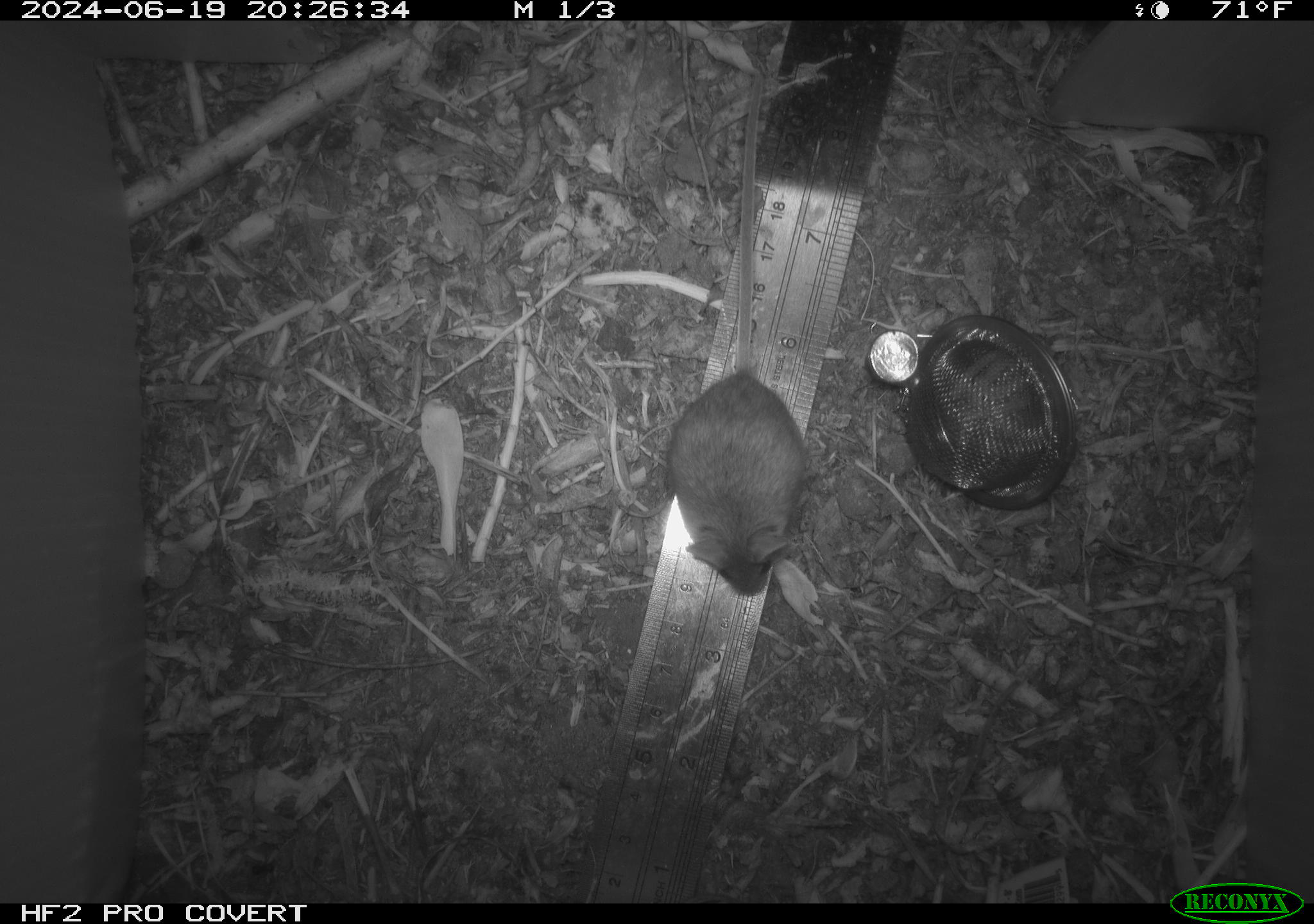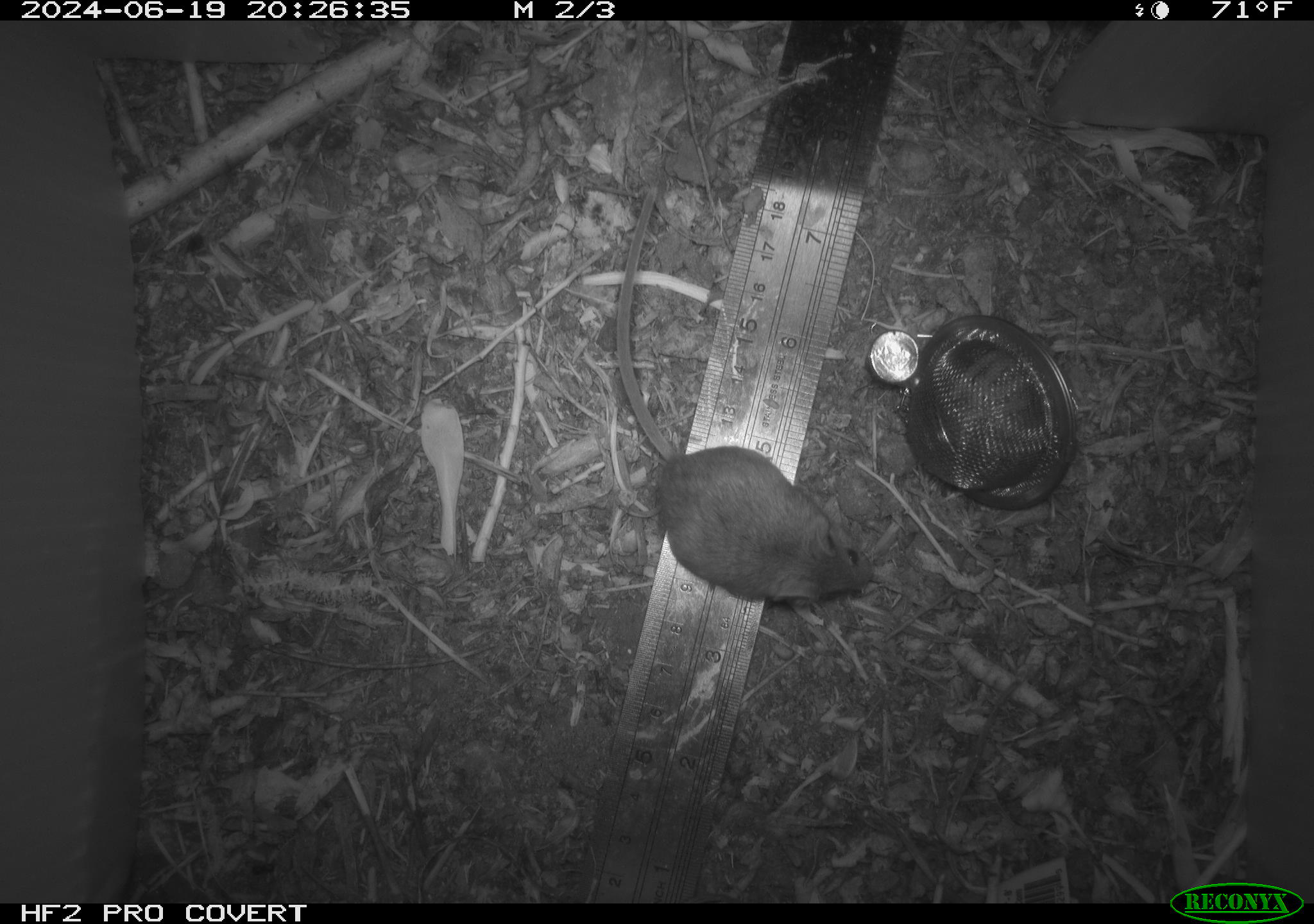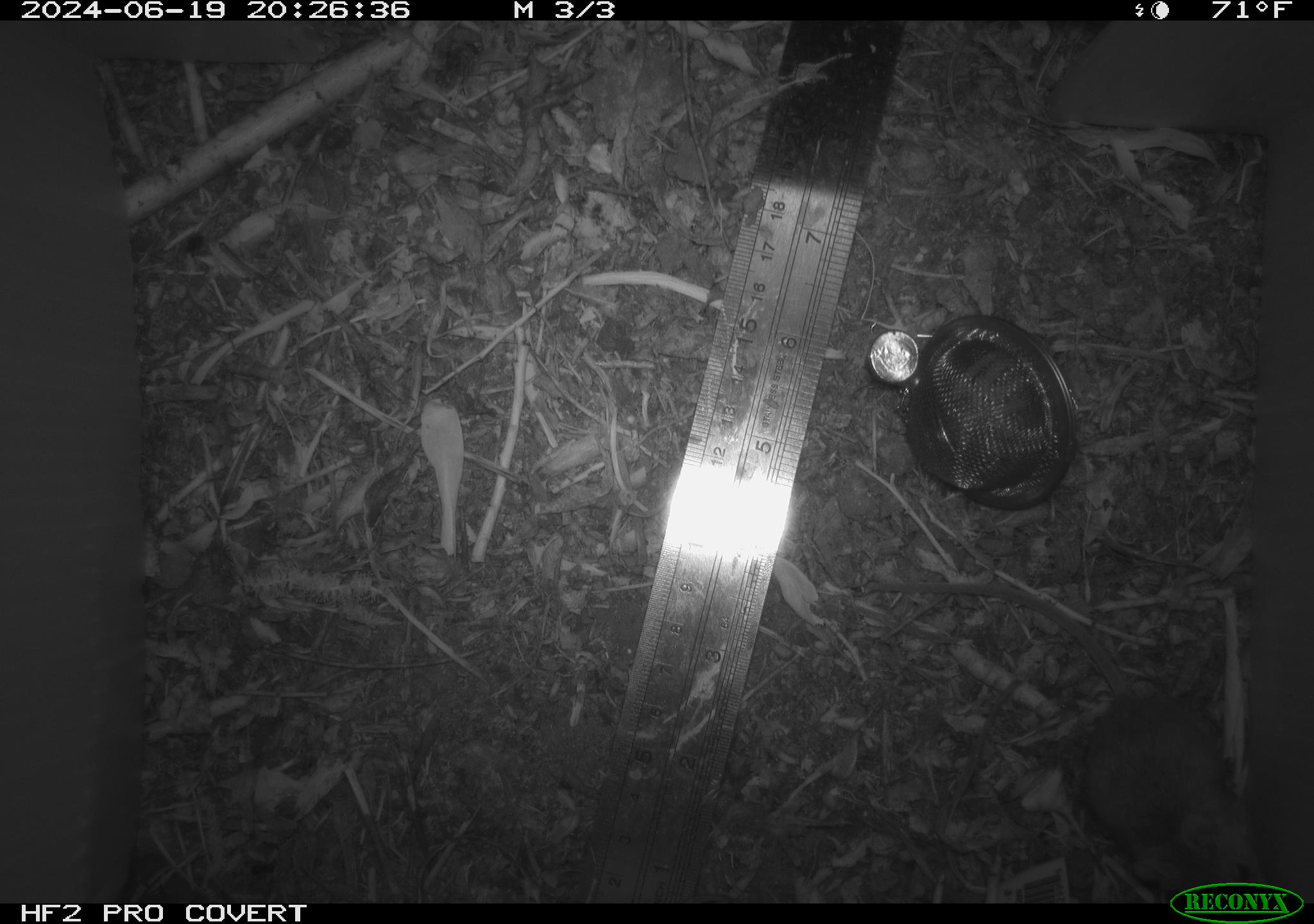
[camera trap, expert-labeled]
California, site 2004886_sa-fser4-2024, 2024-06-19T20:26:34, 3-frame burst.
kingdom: Animalia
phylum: Chordata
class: Mammalia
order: Rodentia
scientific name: Rodentia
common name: rodent